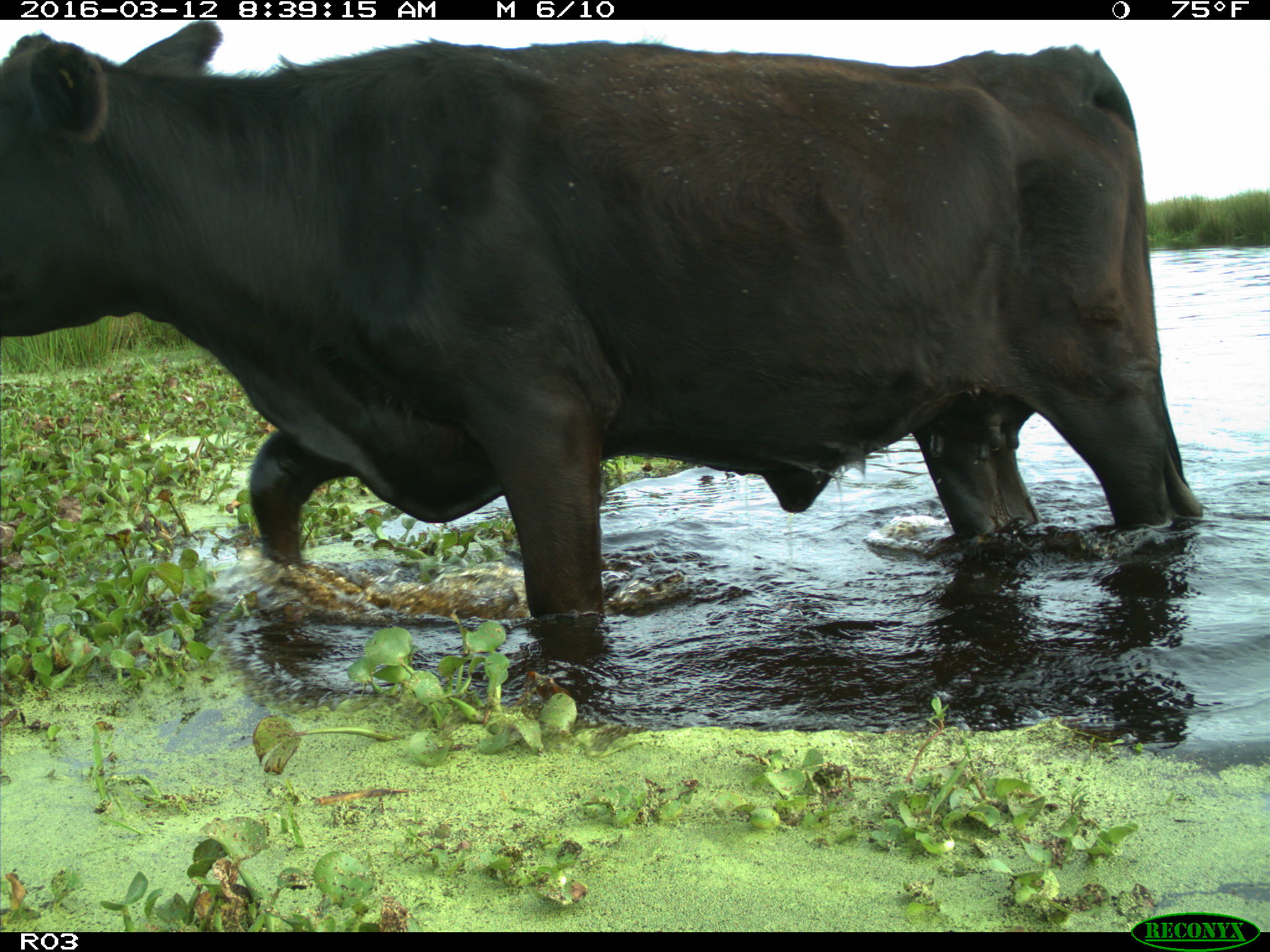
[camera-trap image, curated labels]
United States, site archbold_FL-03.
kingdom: Animalia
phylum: Chordata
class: Mammalia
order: Artiodactyla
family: Bovidae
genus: Bos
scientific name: Bos taurus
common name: domestic cow